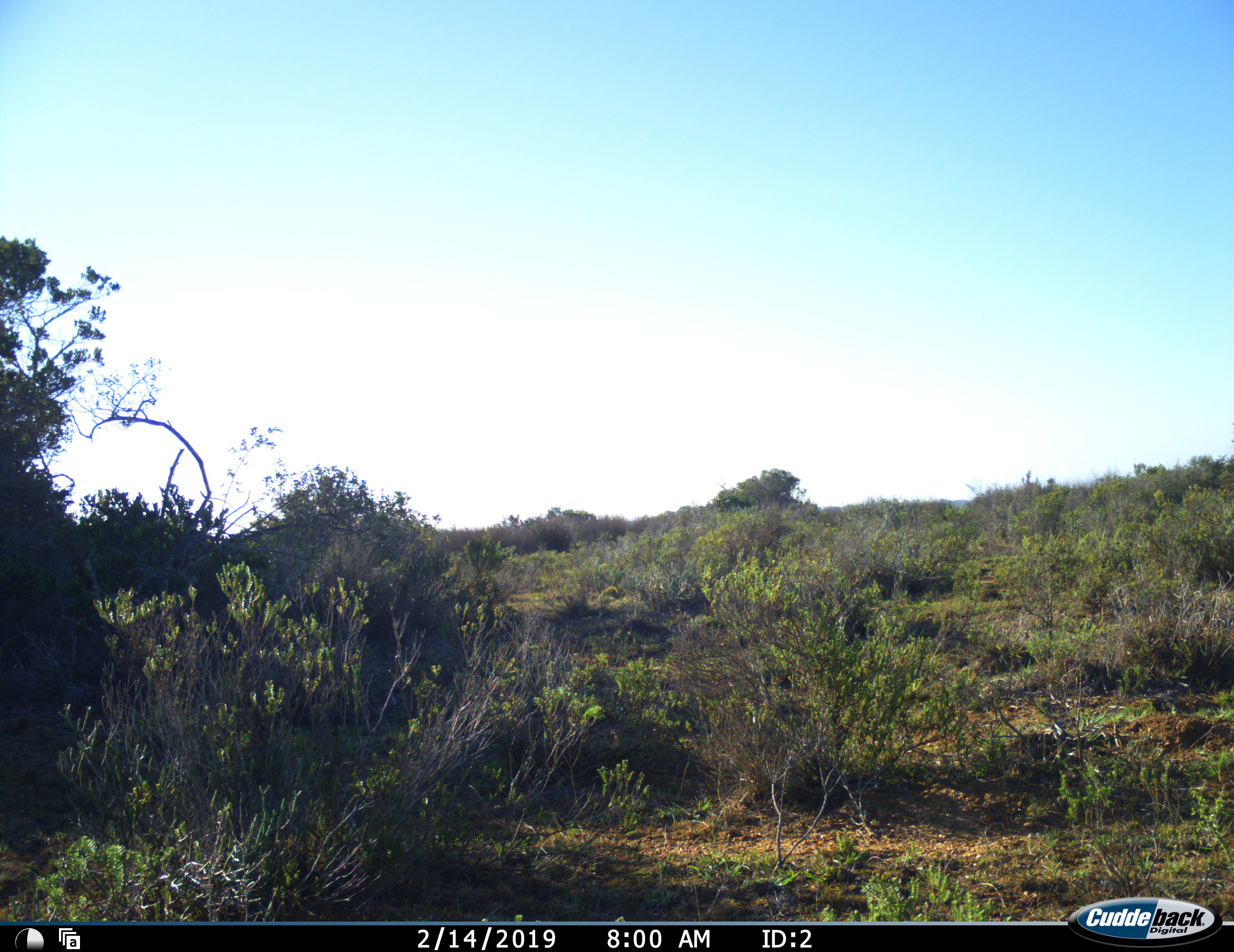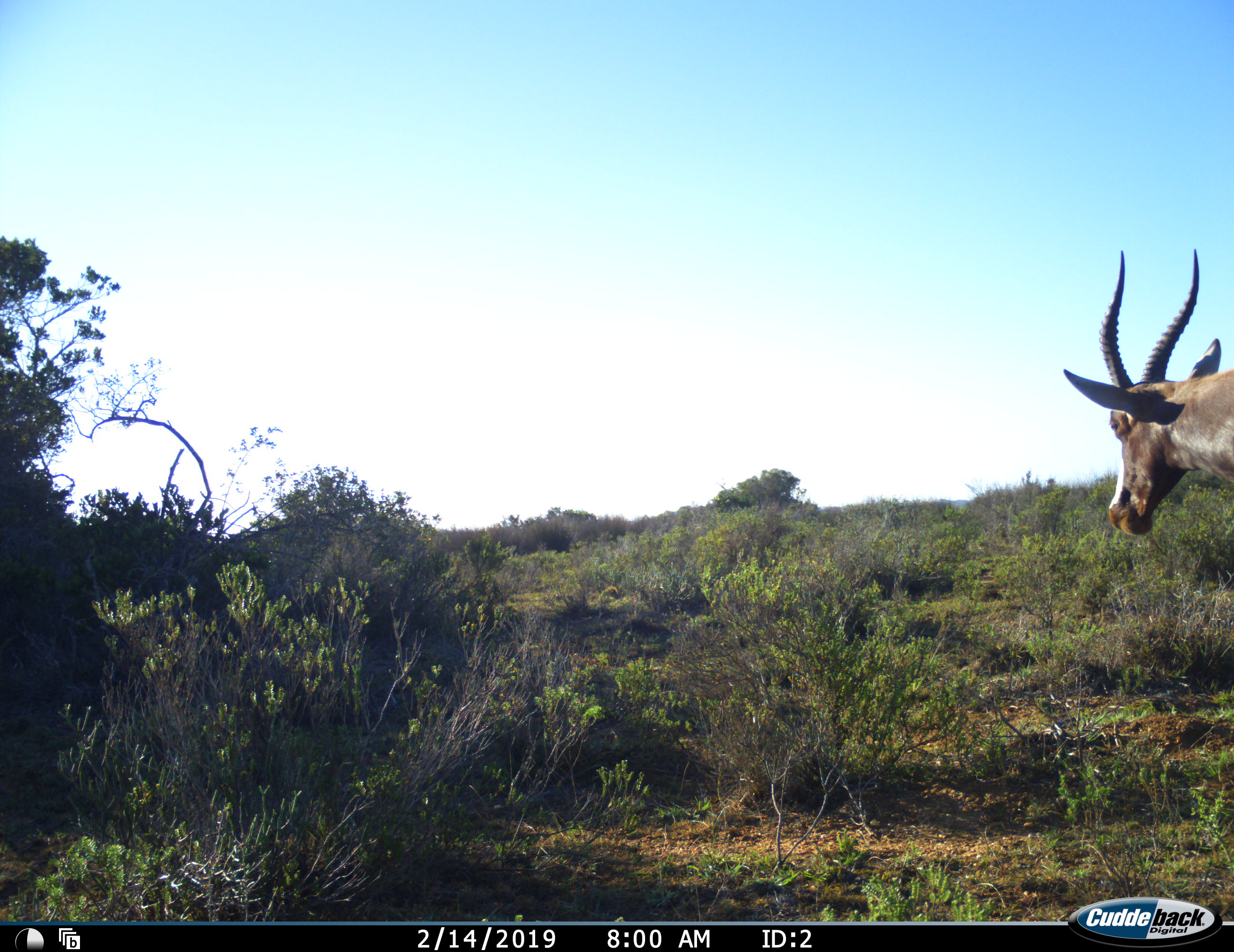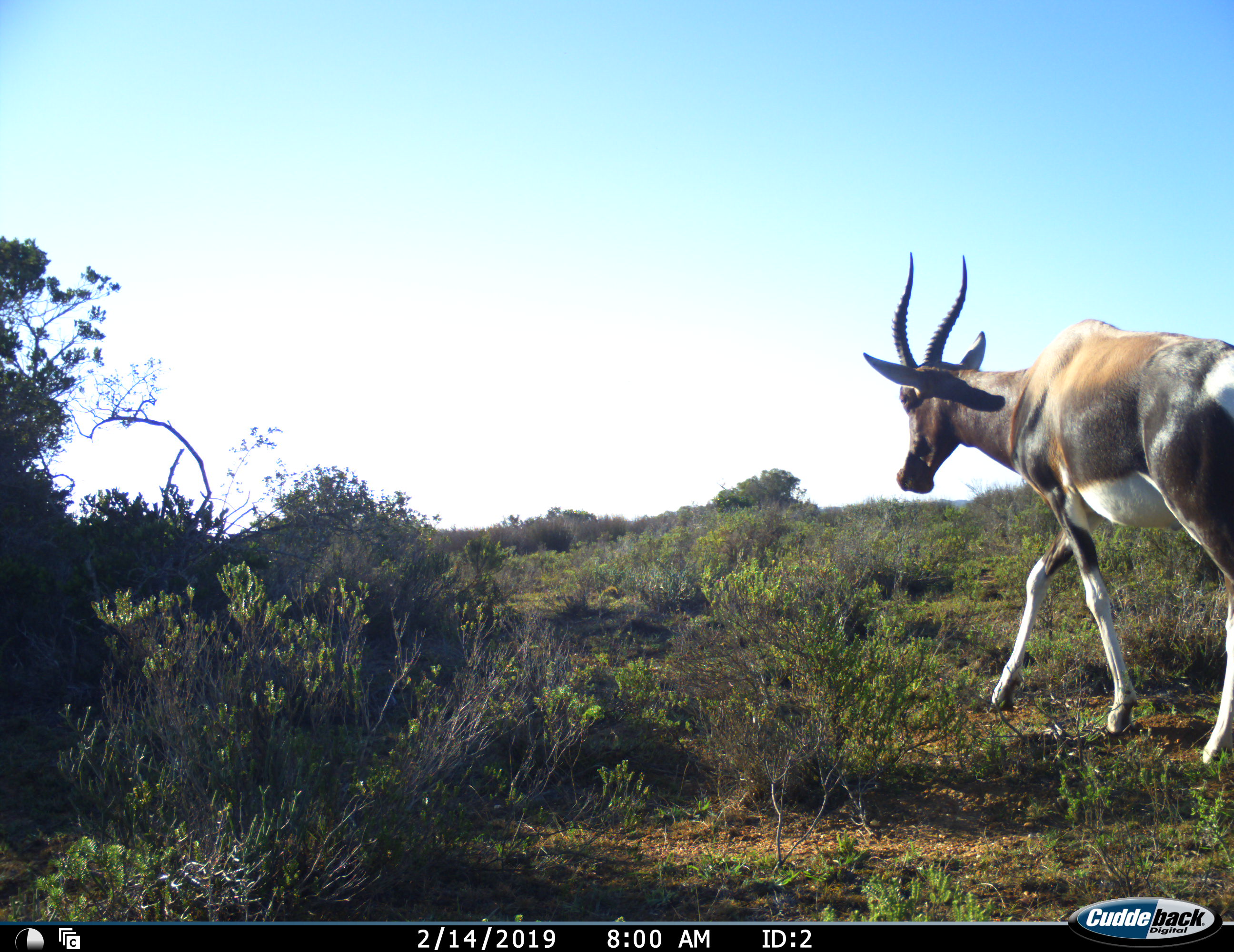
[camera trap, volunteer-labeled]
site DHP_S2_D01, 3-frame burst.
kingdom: Animalia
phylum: Chordata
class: Mammalia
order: Artiodactyla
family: Bovidae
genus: Damaliscus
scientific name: Damaliscus pygargus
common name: bontebok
Bontebok (Damaliscus pygargus), count 1. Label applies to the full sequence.